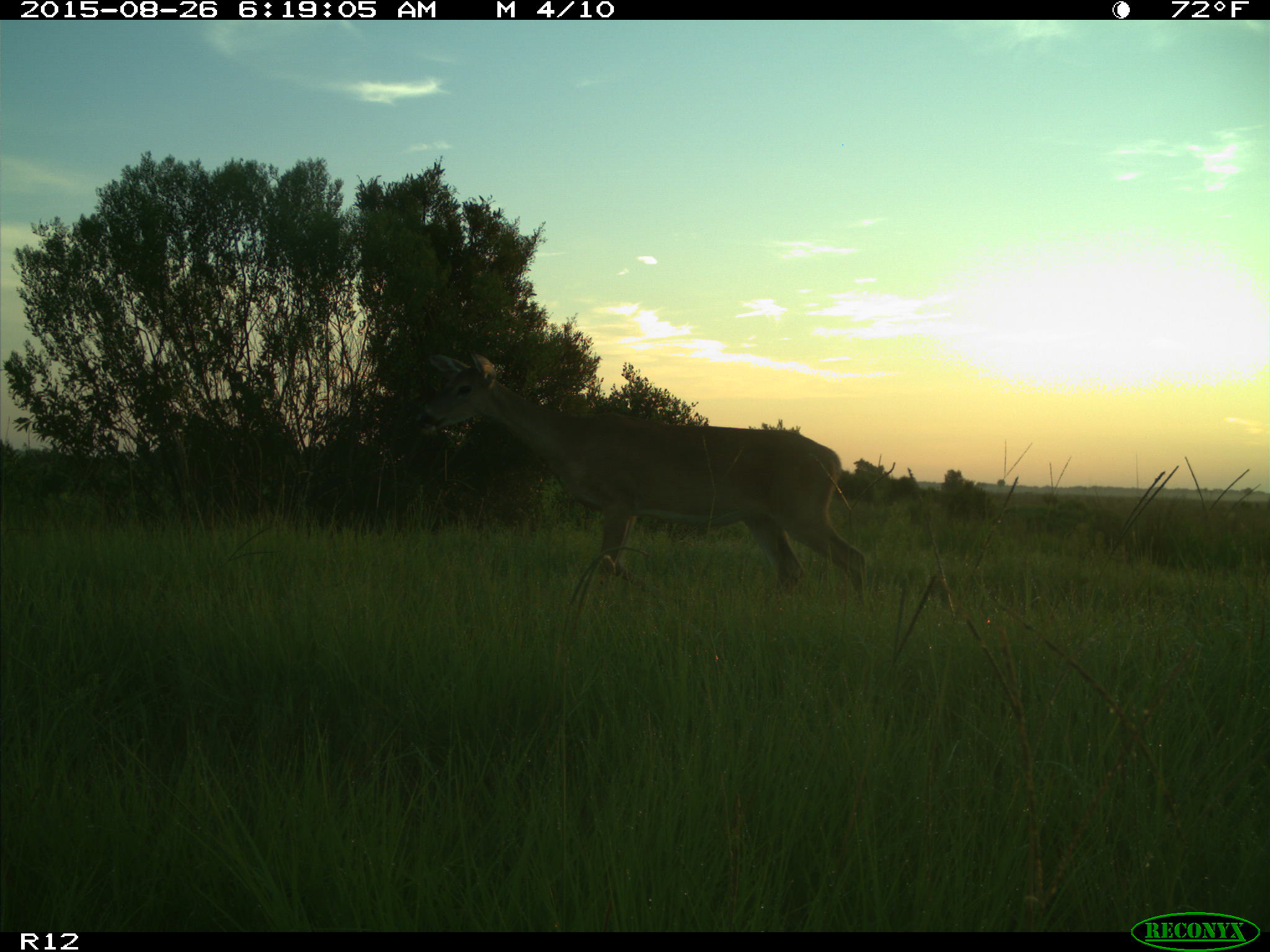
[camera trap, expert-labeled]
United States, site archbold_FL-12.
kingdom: Animalia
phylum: Chordata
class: Mammalia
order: Artiodactyla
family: Cervidae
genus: Odocoileus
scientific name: Odocoileus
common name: deer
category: unidentified deer